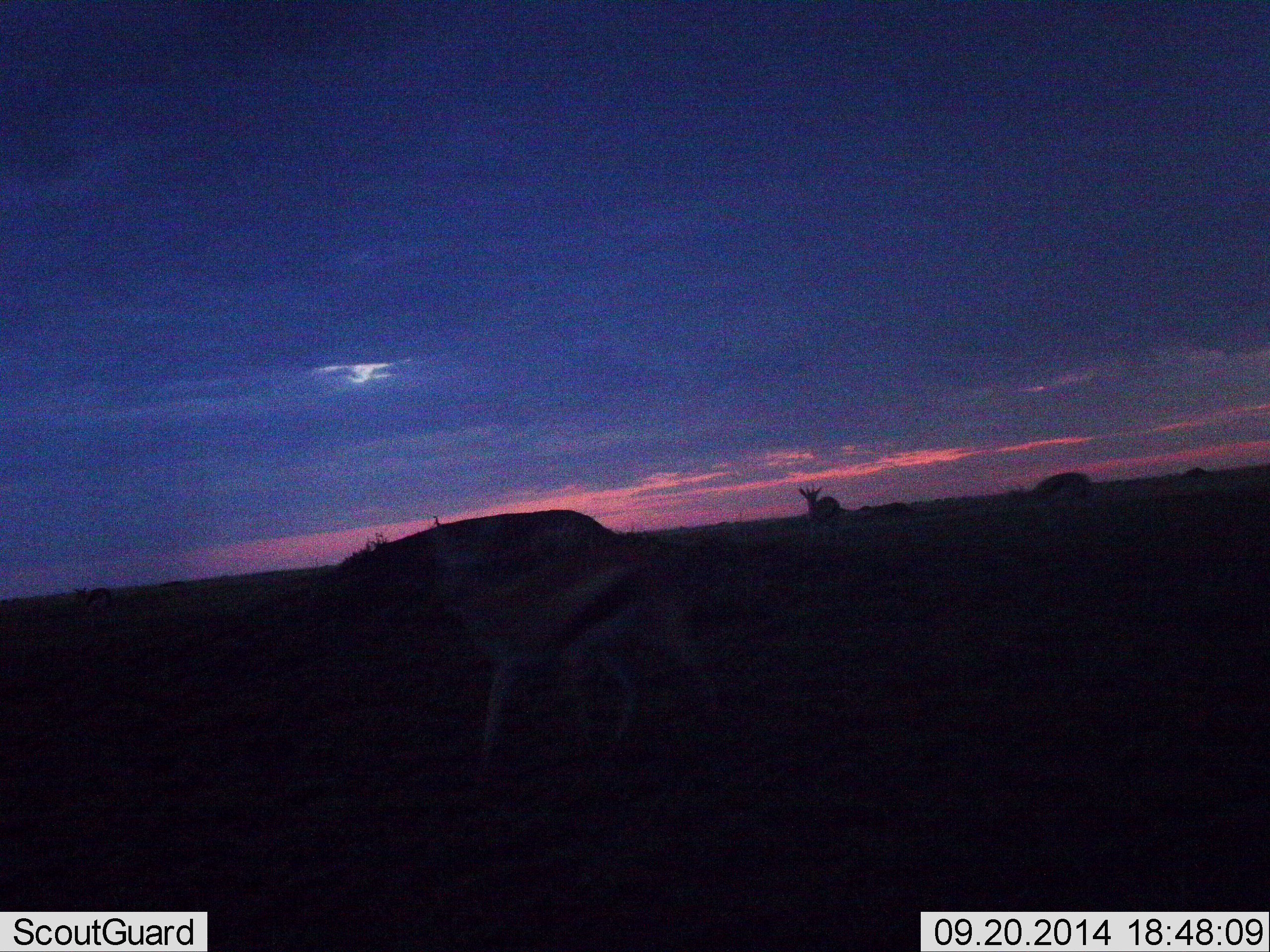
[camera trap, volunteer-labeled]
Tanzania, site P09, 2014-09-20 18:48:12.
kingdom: Animalia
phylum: Chordata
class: Mammalia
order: Artiodactyla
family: Bovidae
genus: Eudorcas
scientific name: Eudorcas thomsonii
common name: thomson's gazelle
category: gazellethomsons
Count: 3.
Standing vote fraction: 70%.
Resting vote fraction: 0%.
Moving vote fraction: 70%.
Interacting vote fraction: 0%.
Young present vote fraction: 0%.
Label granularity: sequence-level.